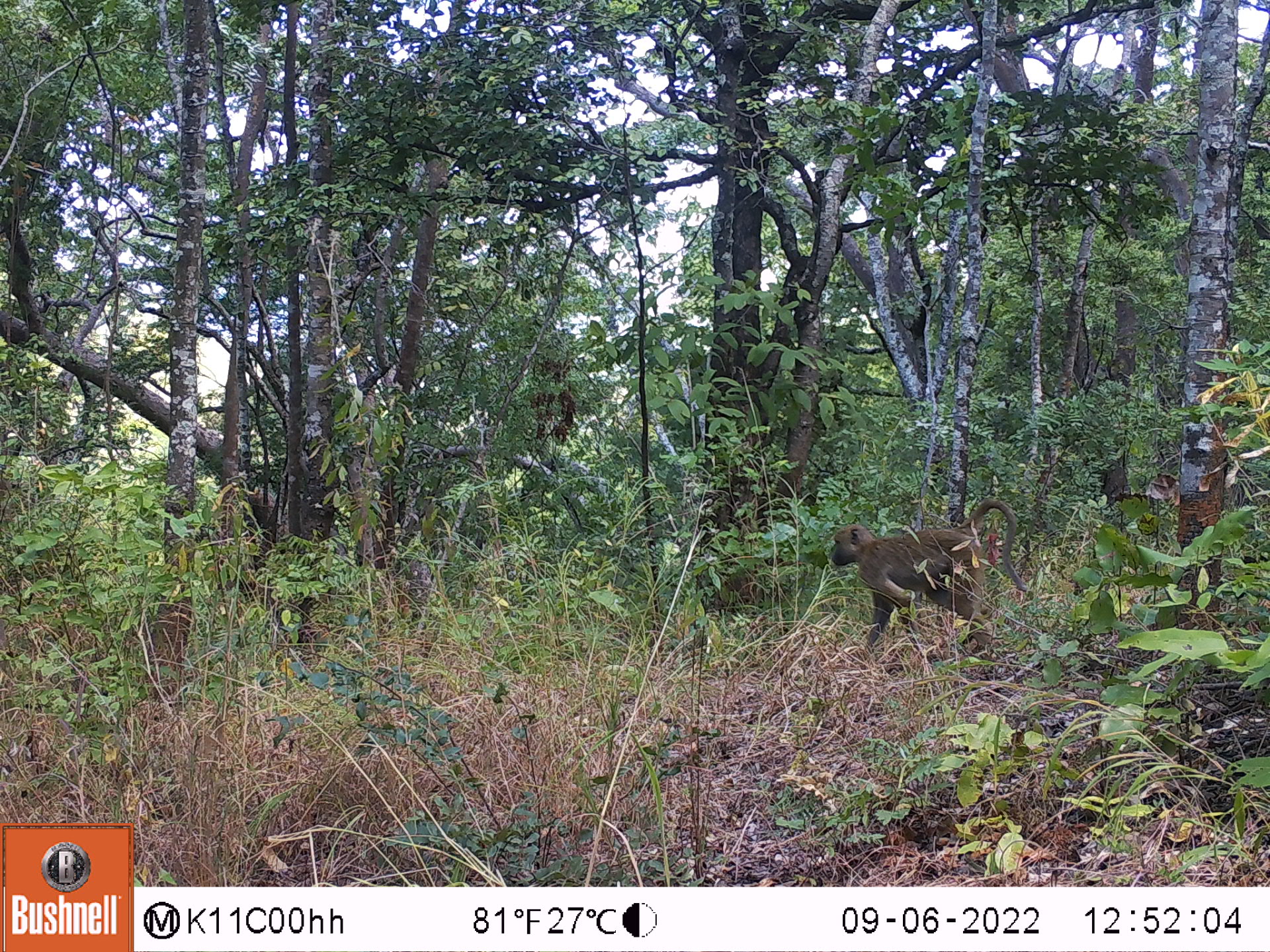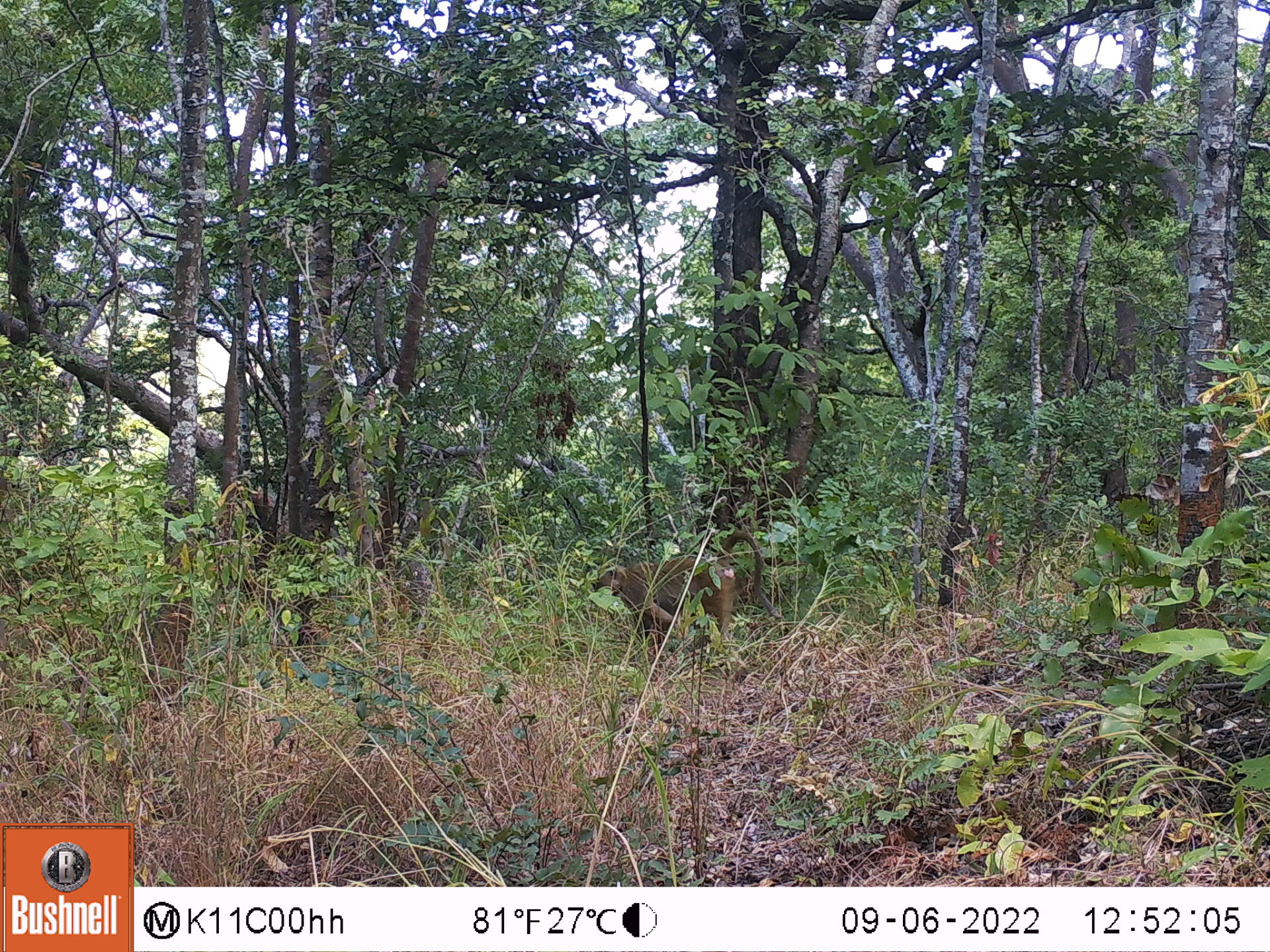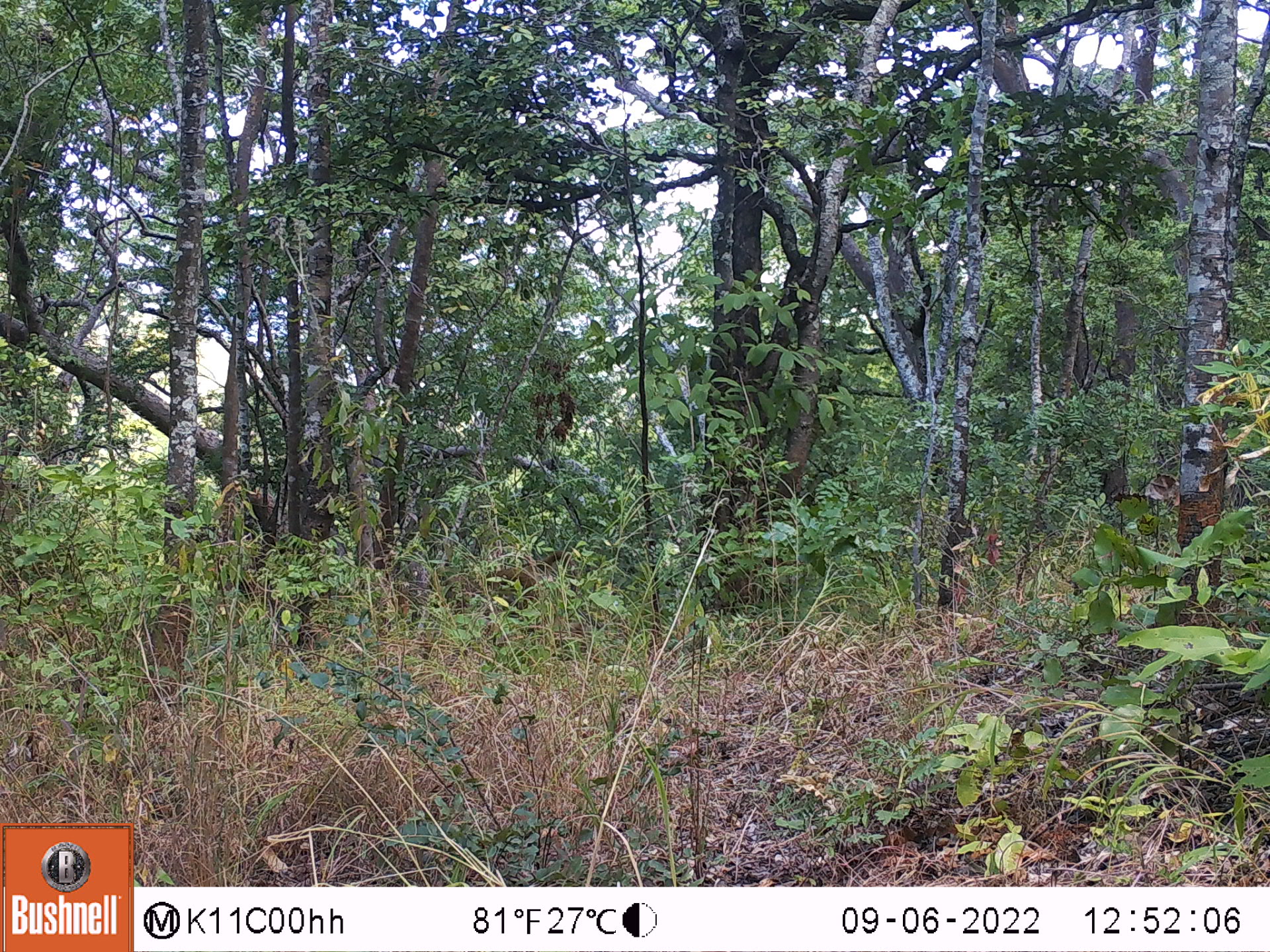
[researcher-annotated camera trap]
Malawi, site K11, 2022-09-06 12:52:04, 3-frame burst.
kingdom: Animalia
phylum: Chordata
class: Mammalia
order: Primates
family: Cercopithecidae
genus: Papio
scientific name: Papio cynocephalus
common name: yellow baboon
Yellow baboon (Papio cynocephalus), count 1.